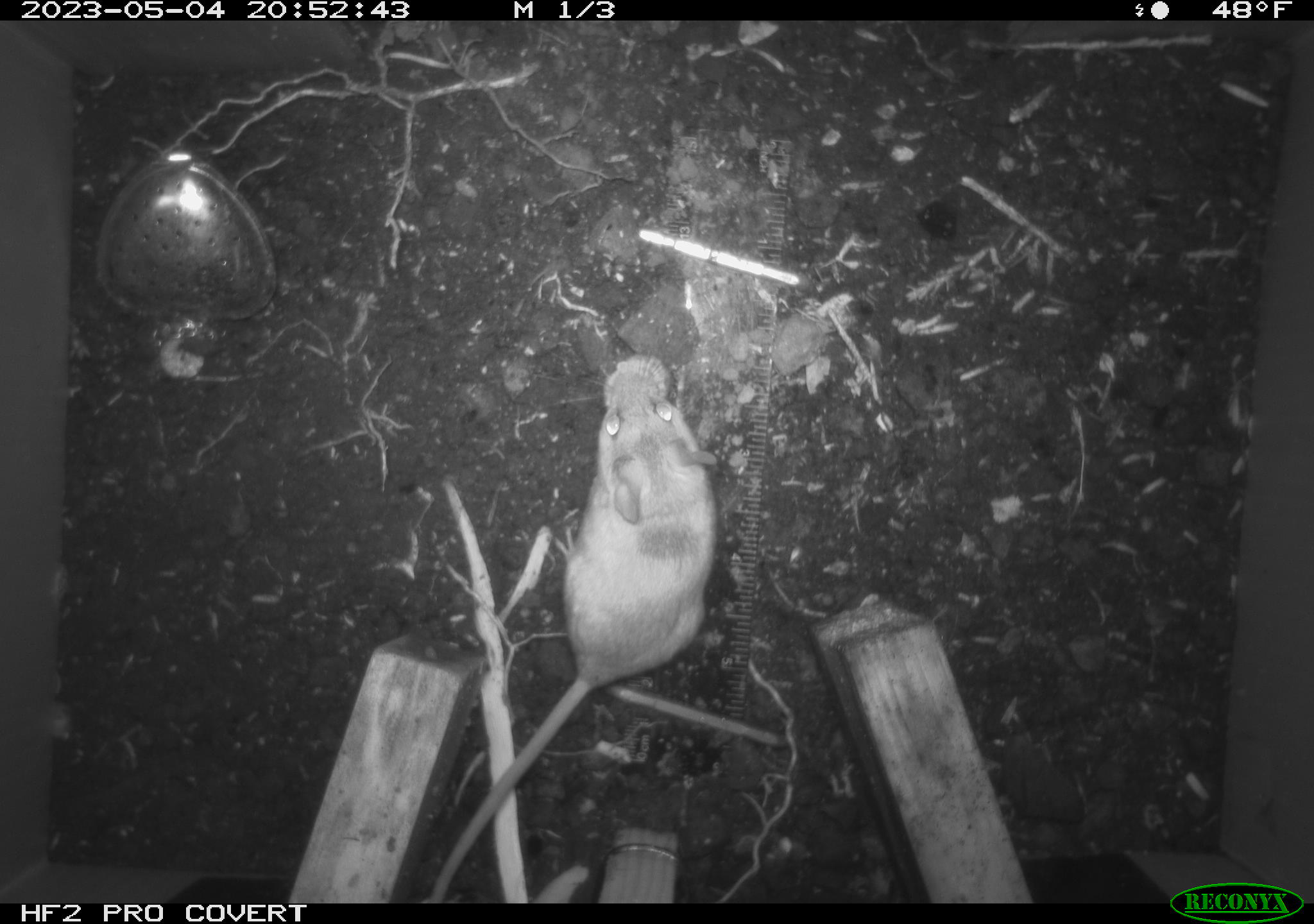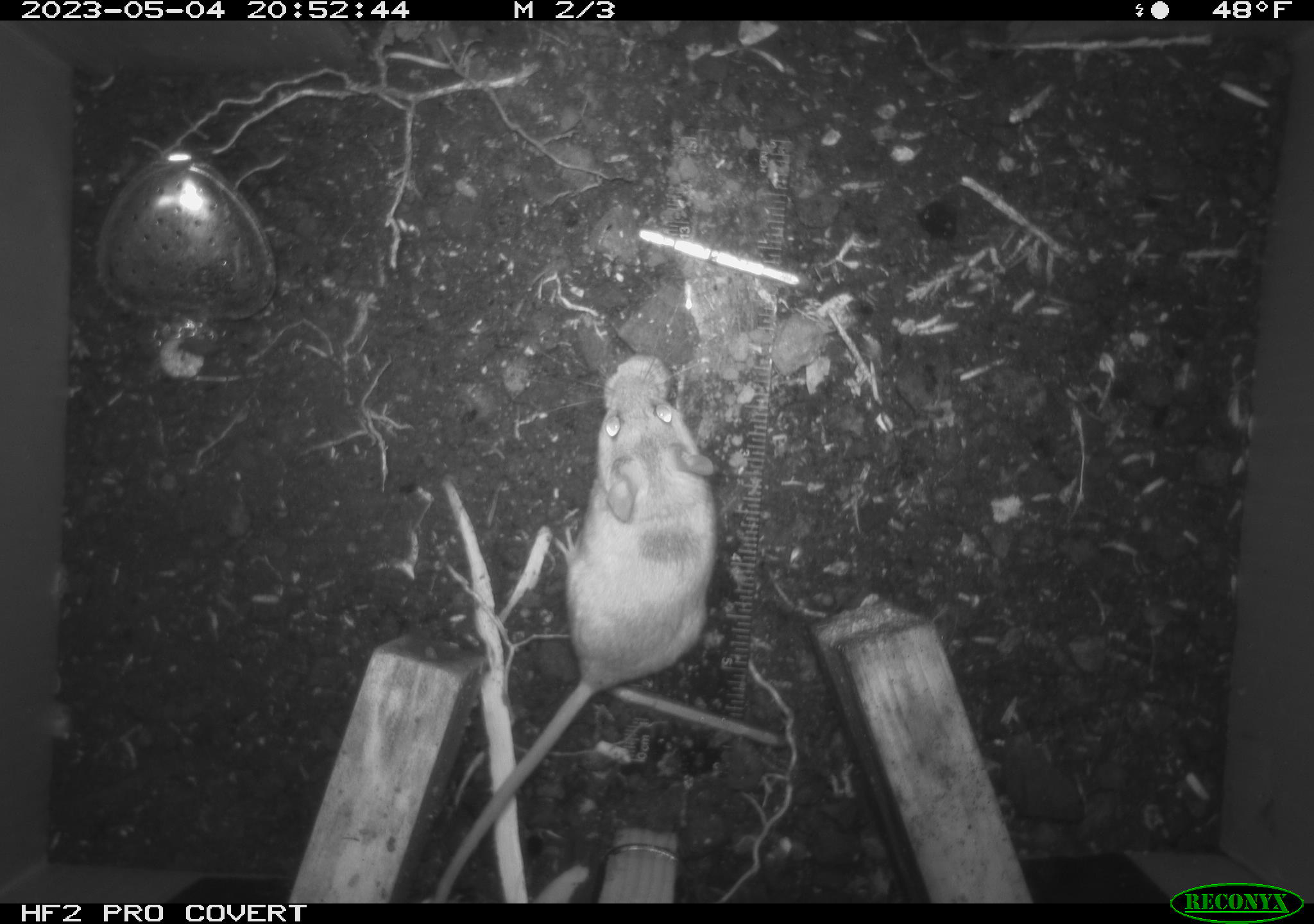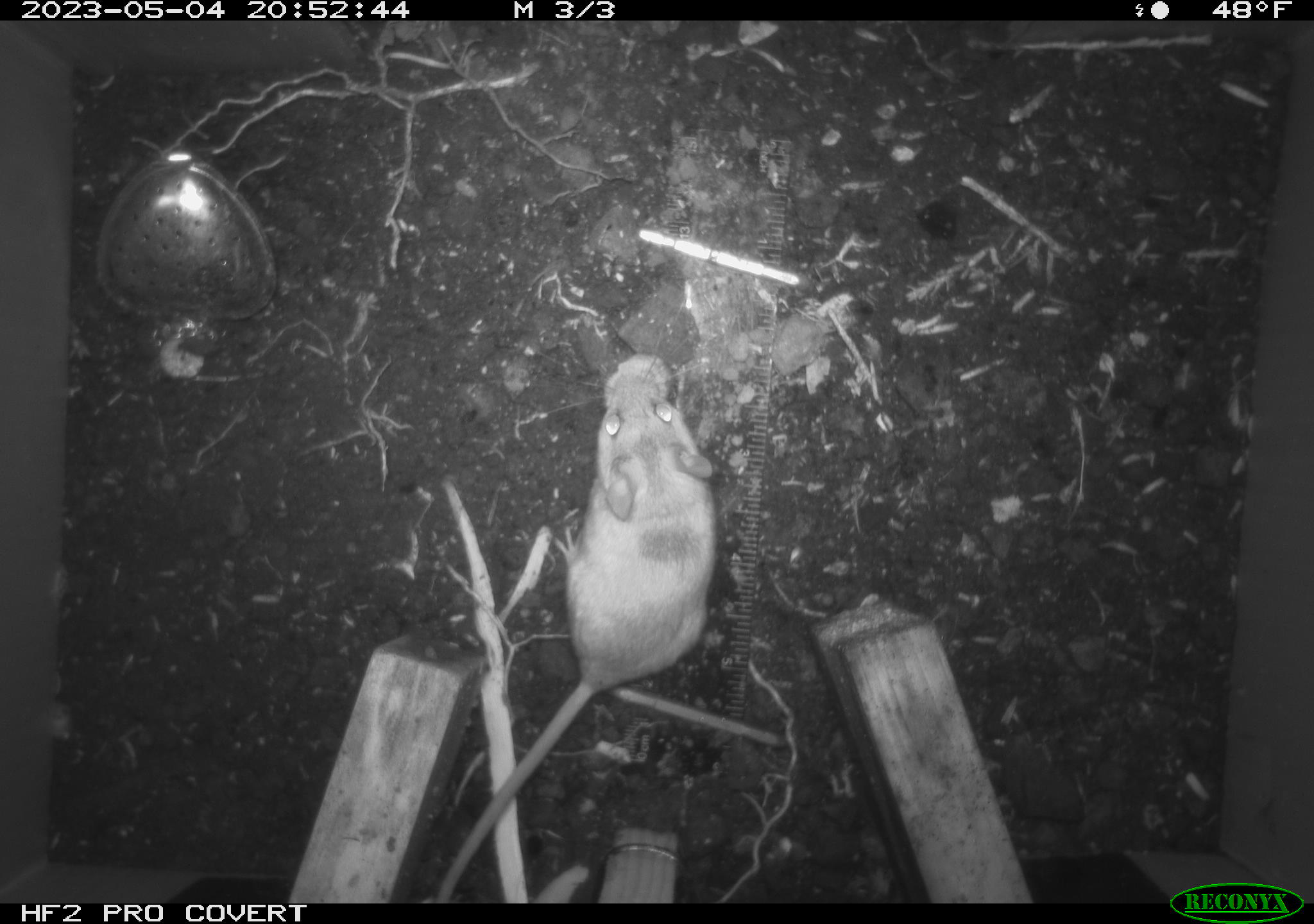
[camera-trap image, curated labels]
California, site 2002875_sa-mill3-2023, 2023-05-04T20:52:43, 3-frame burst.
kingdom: Animalia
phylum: Chordata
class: Mammalia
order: Rodentia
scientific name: Rodentia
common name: mouse species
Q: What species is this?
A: Mouse species (Rodentia).